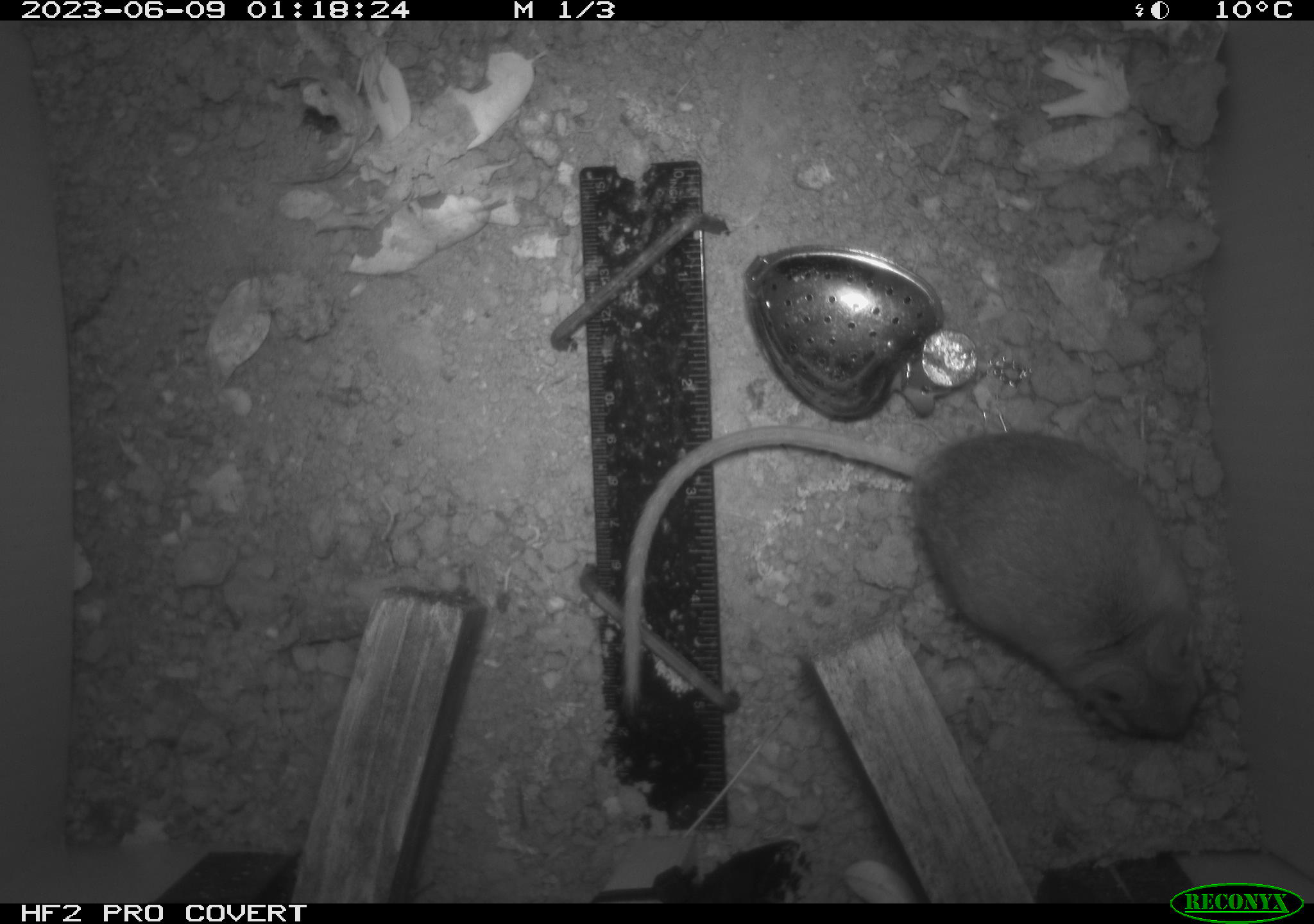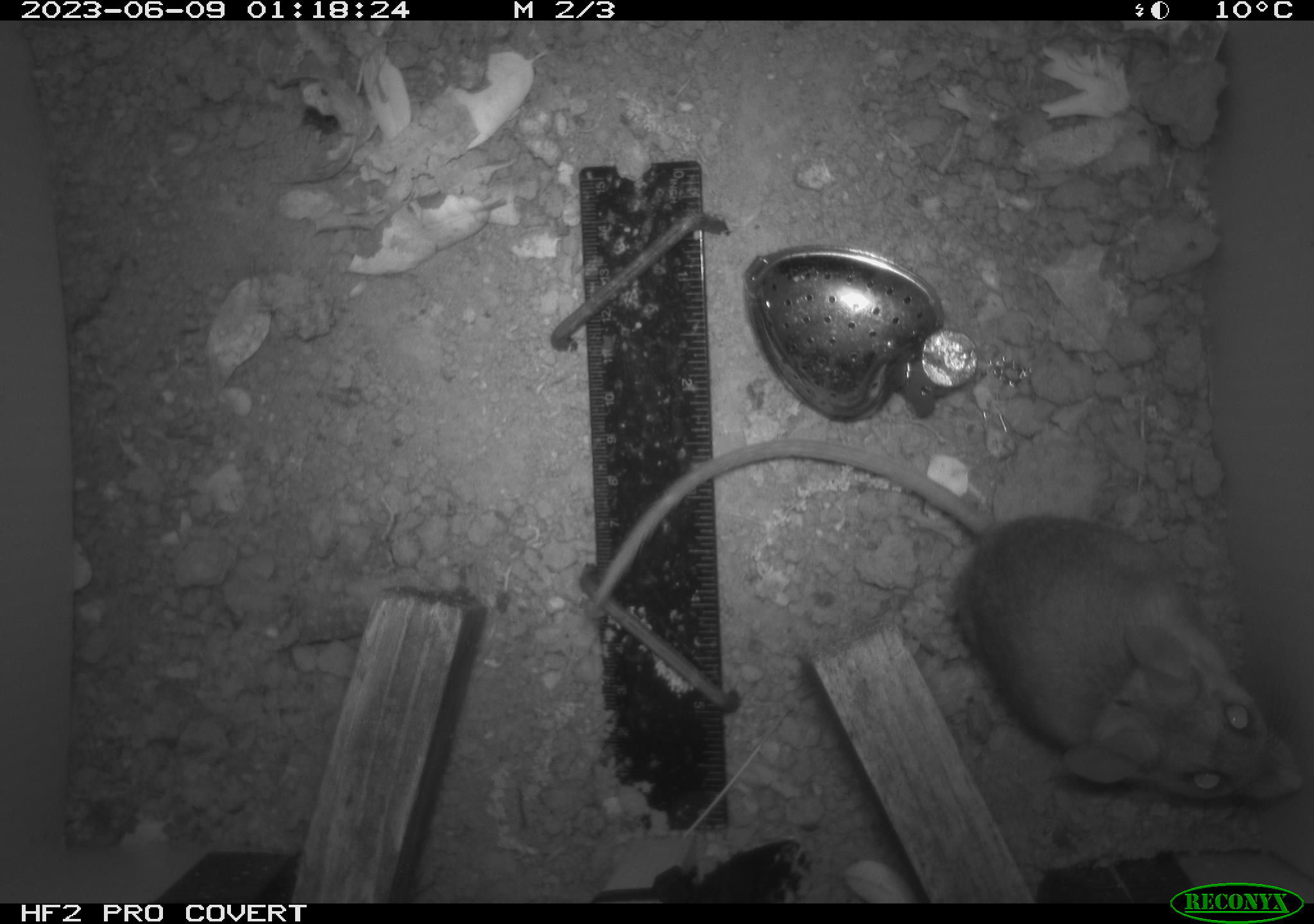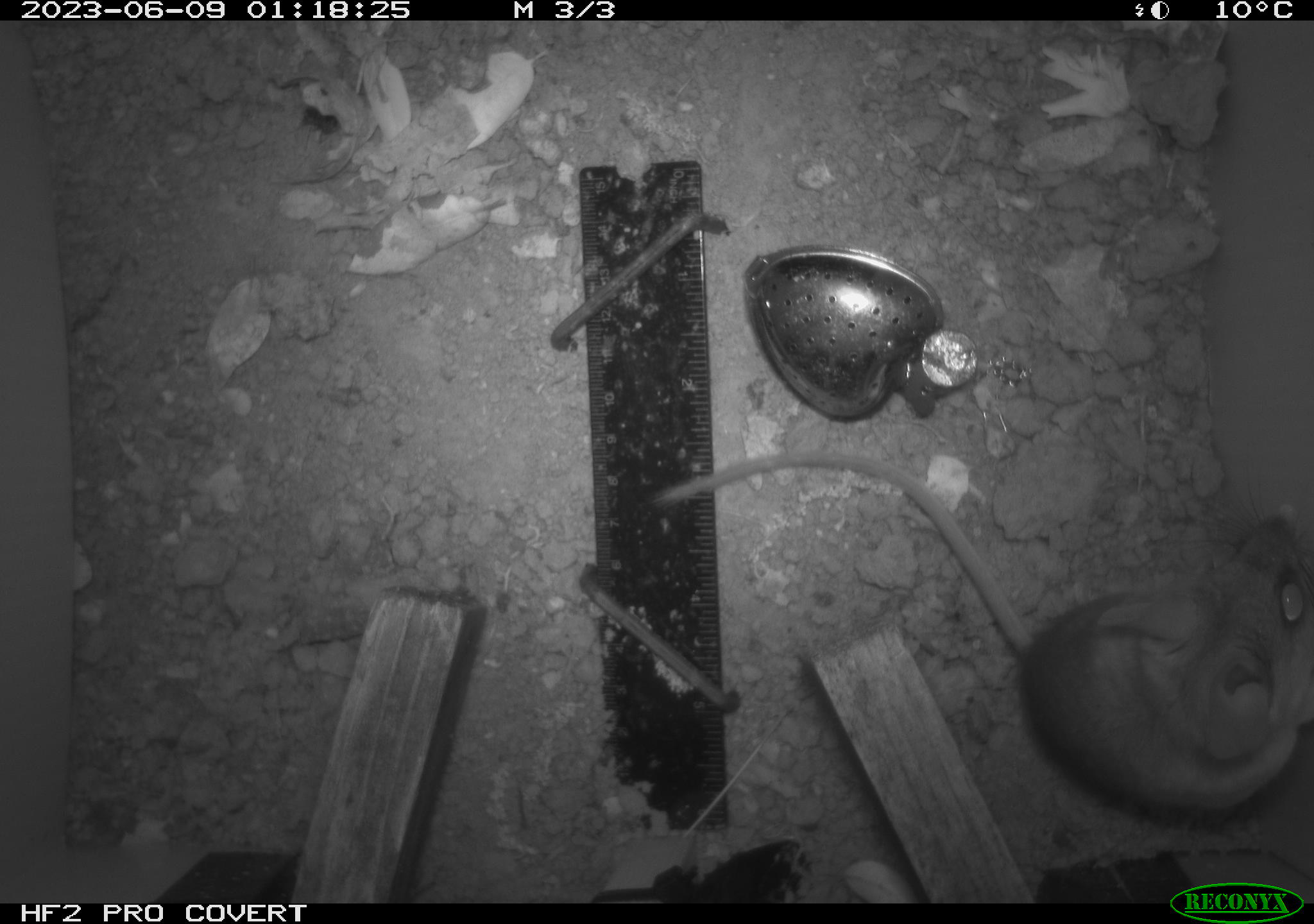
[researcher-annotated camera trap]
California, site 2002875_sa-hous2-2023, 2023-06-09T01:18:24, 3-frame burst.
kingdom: Animalia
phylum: Chordata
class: Mammalia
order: Rodentia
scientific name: Rodentia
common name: mouse species